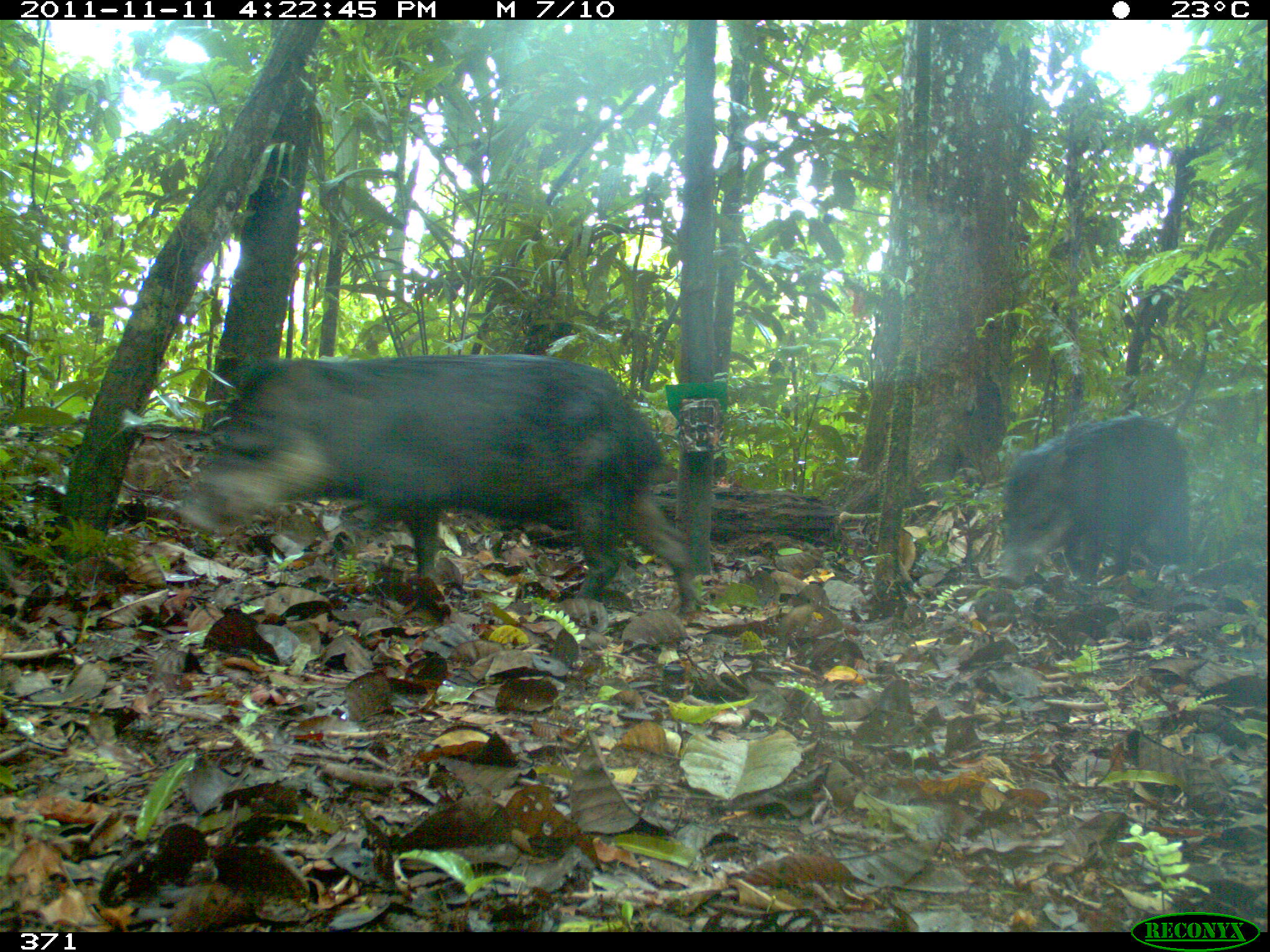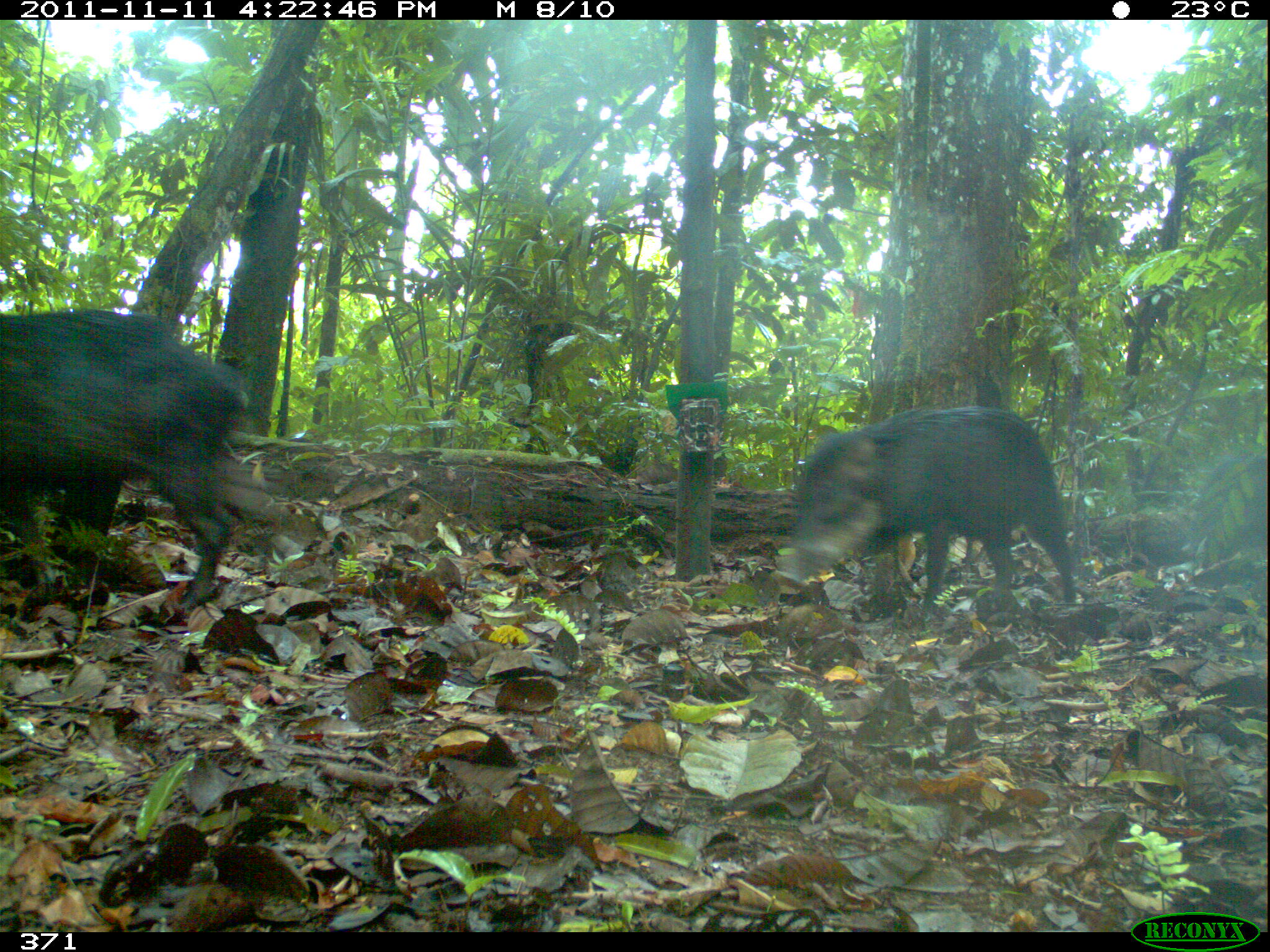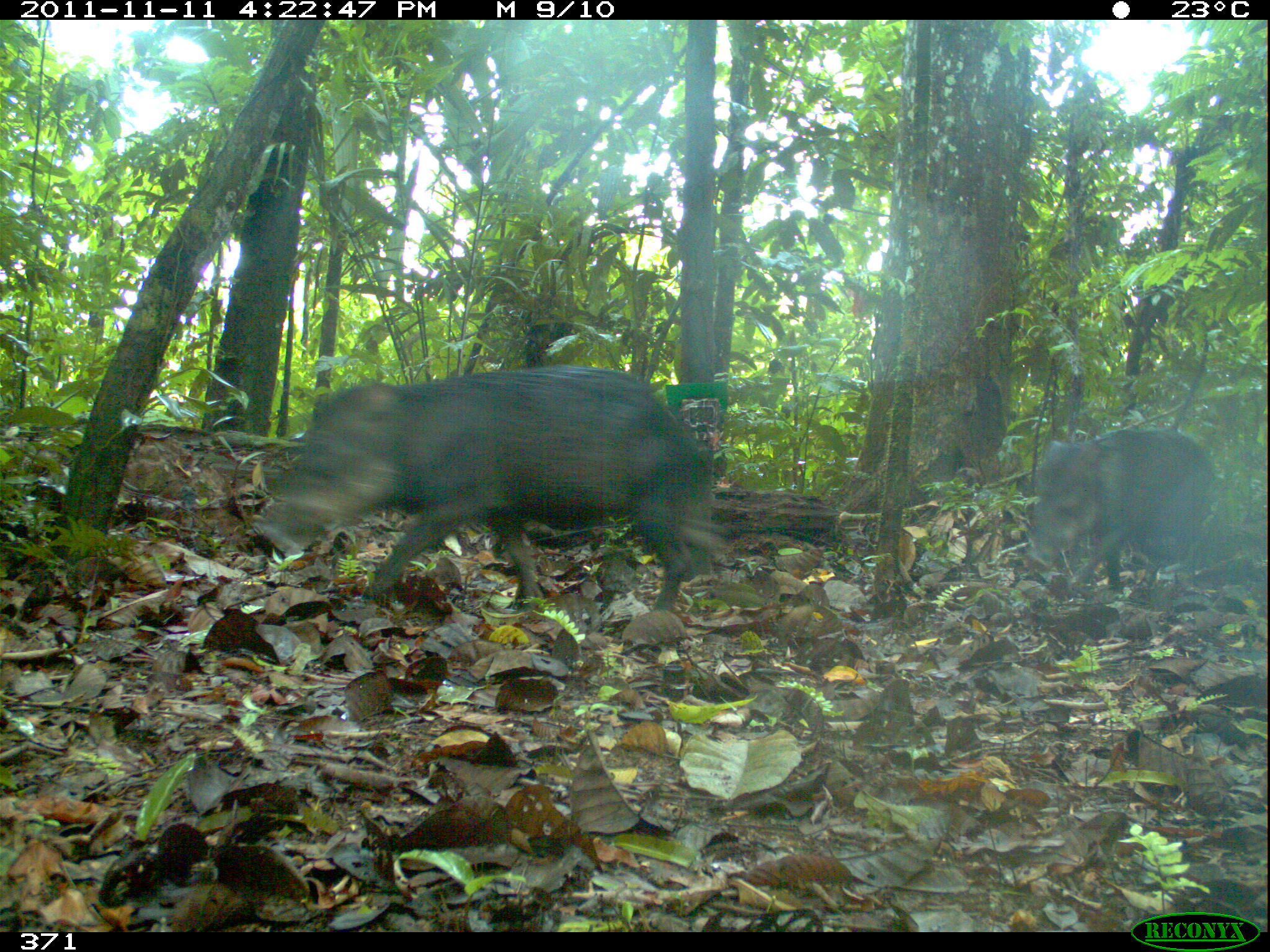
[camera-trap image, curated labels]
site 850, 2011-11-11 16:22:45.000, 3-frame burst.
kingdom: Animalia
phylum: Chordata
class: Mammalia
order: Artiodactyla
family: Tayassuidae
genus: Tayassu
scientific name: Tayassu pecari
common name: white-lipped peccary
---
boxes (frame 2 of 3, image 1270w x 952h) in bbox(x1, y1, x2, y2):
tayassu pecari: bbox(1, 308, 250, 604); bbox(771, 405, 1077, 607)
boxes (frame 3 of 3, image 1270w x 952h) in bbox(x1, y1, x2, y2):
tayassu pecari: bbox(255, 364, 726, 606); bbox(1024, 426, 1216, 605)